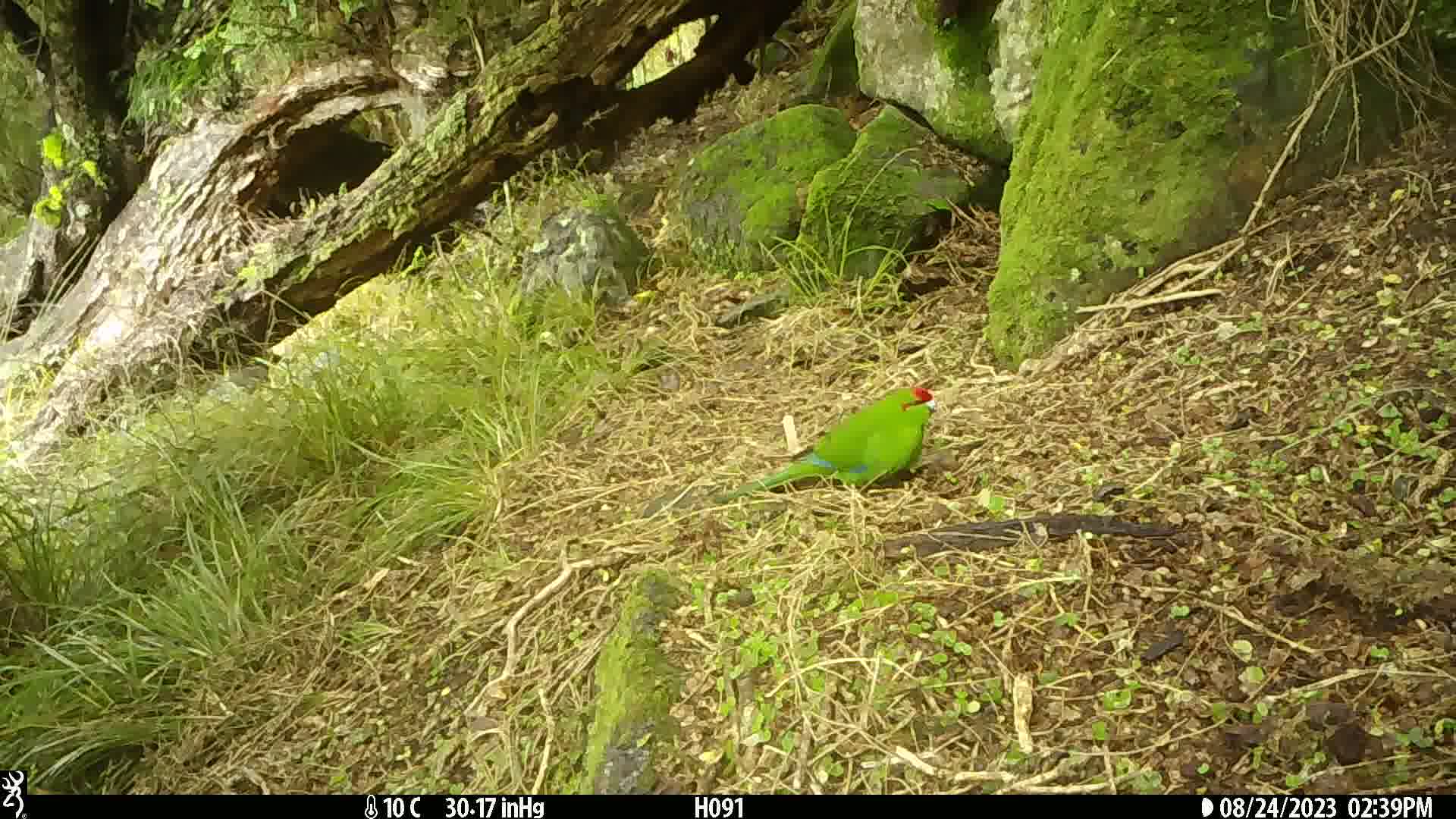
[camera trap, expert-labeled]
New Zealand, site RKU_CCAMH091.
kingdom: Animalia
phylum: Chordata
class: Aves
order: Psittaciformes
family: Psittaculidae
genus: Cyanoramphus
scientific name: Cyanoramphus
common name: parakeet